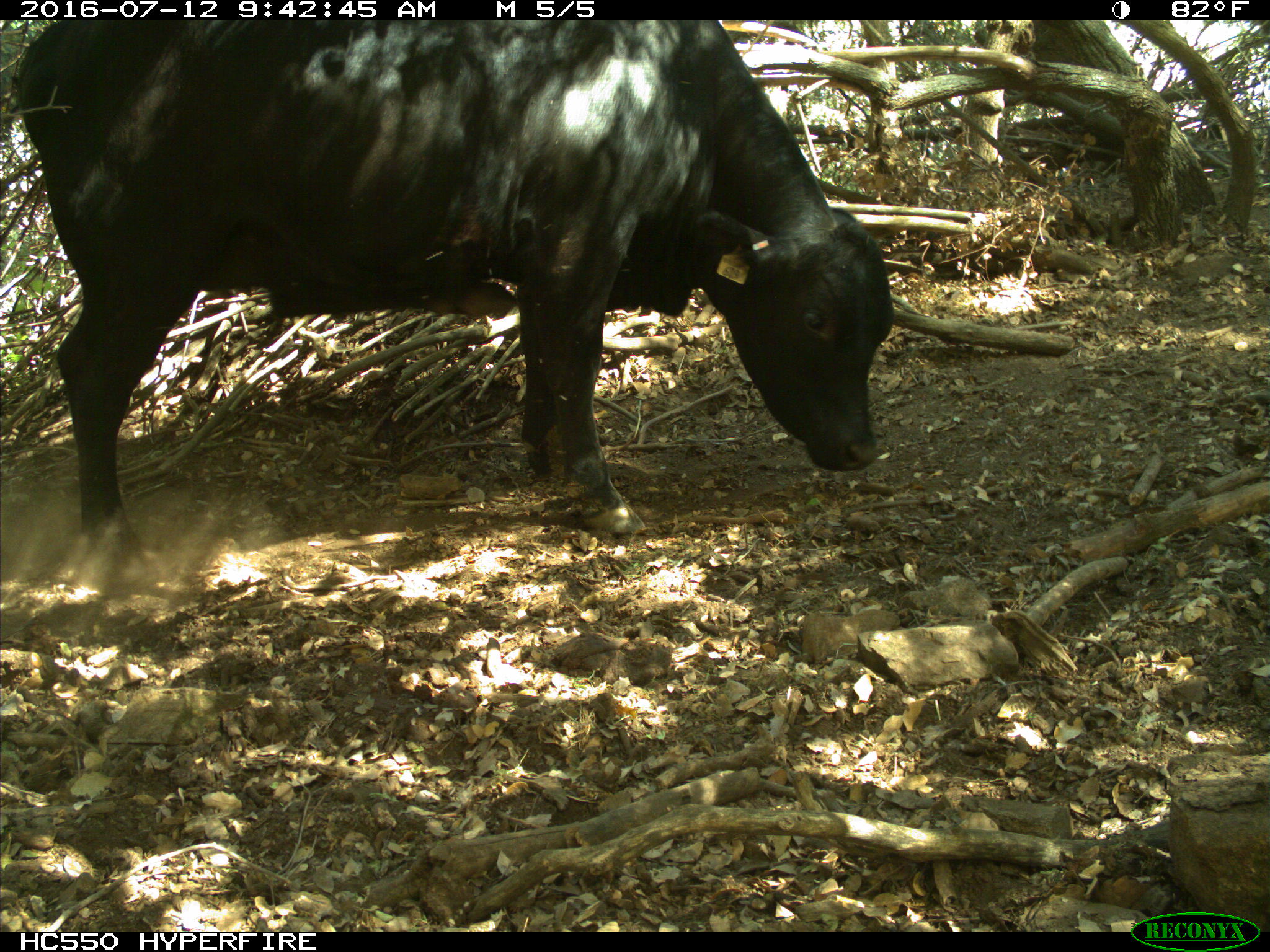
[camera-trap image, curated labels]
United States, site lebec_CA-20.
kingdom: Animalia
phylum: Chordata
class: Mammalia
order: Artiodactyla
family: Bovidae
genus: Bos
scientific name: Bos taurus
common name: domestic cow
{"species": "Bos taurus (domestic cow)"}